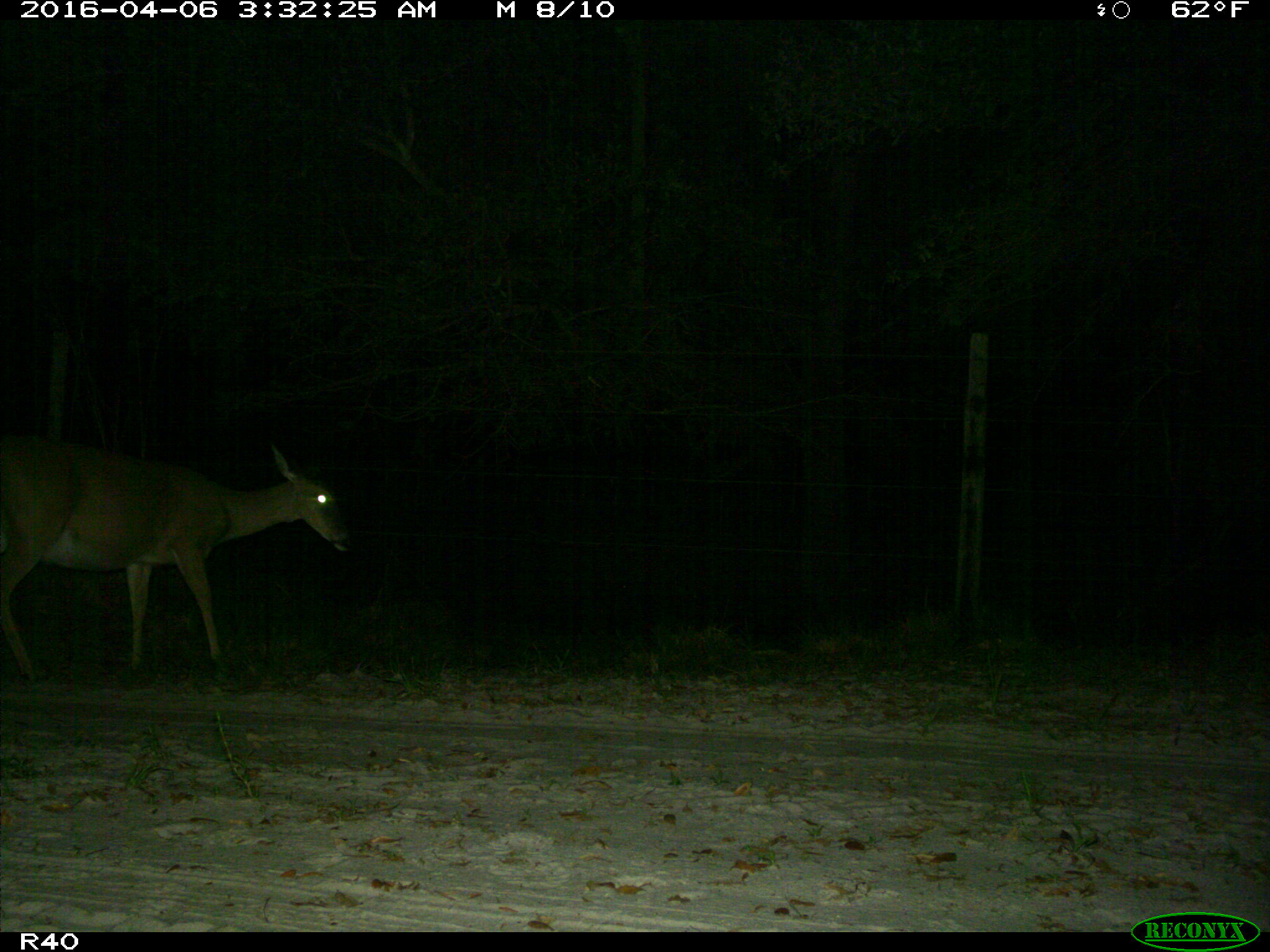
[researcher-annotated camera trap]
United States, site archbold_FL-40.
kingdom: Animalia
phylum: Chordata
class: Mammalia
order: Artiodactyla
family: Cervidae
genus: Odocoileus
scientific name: Odocoileus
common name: deer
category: unidentified deer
Unidentified deer (deer) (Odocoileus).